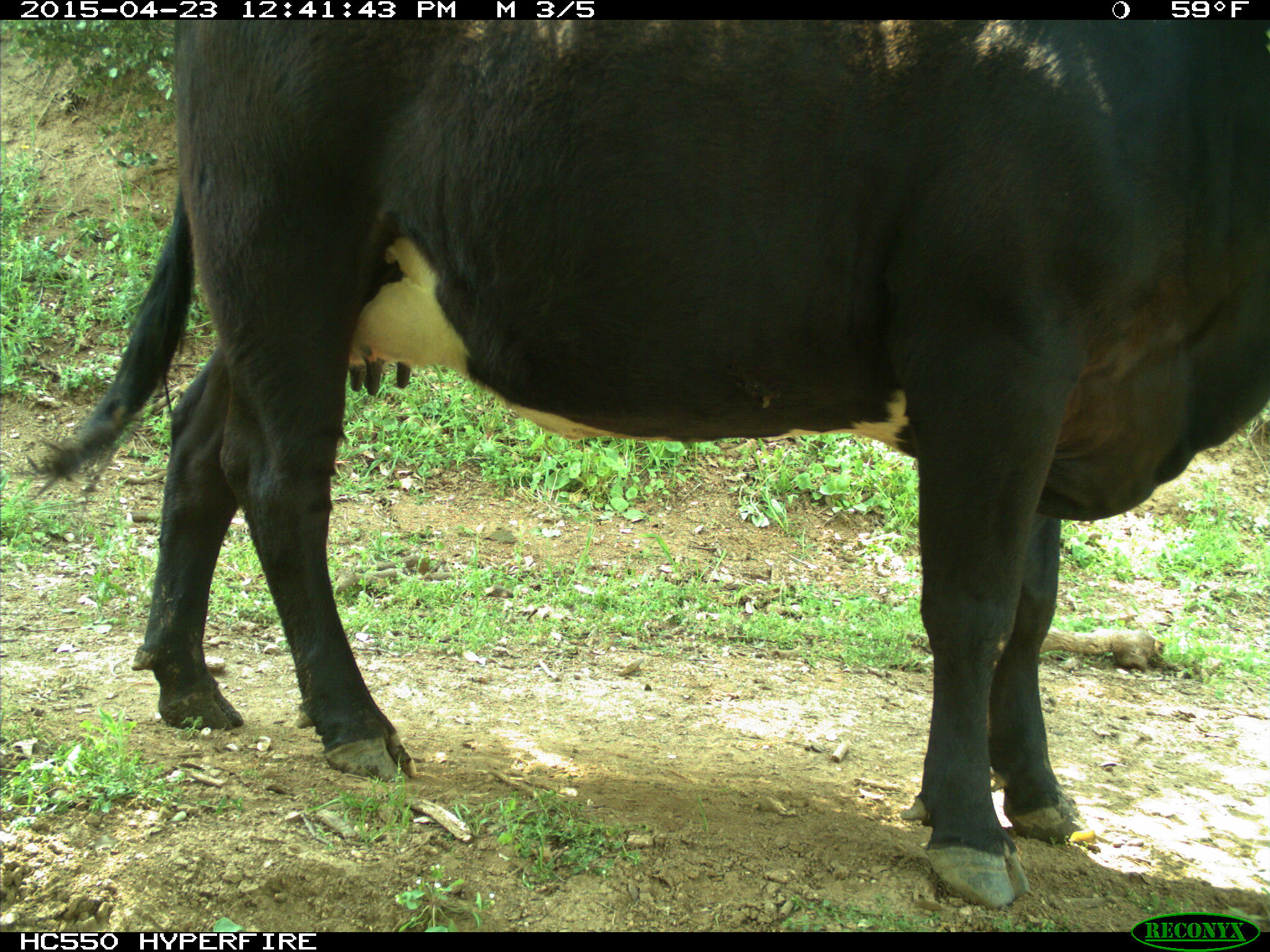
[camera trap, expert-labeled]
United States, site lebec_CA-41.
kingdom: Animalia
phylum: Chordata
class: Mammalia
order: Artiodactyla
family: Bovidae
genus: Bos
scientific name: Bos taurus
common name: domestic cow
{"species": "Bos taurus (domestic cow)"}